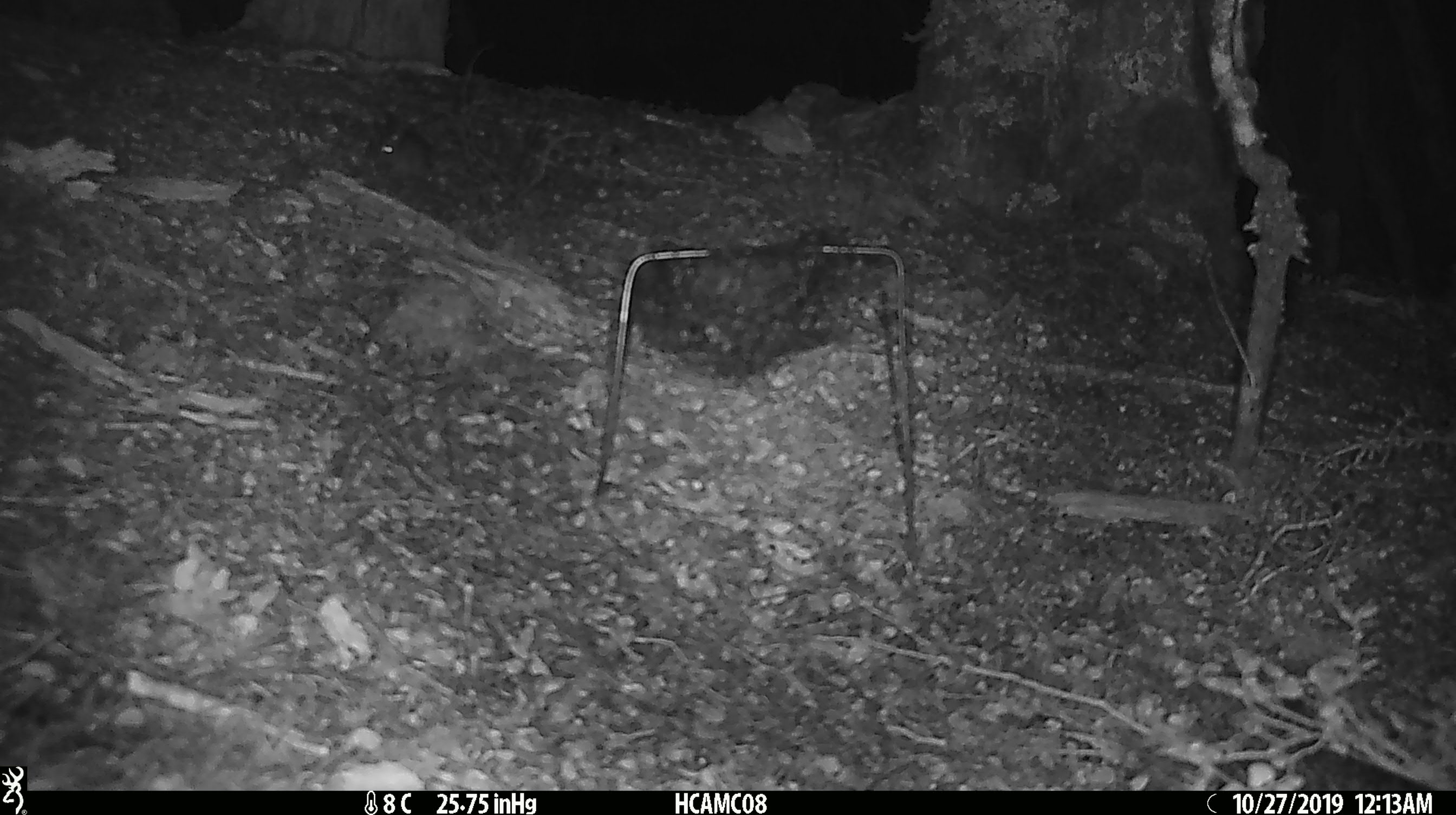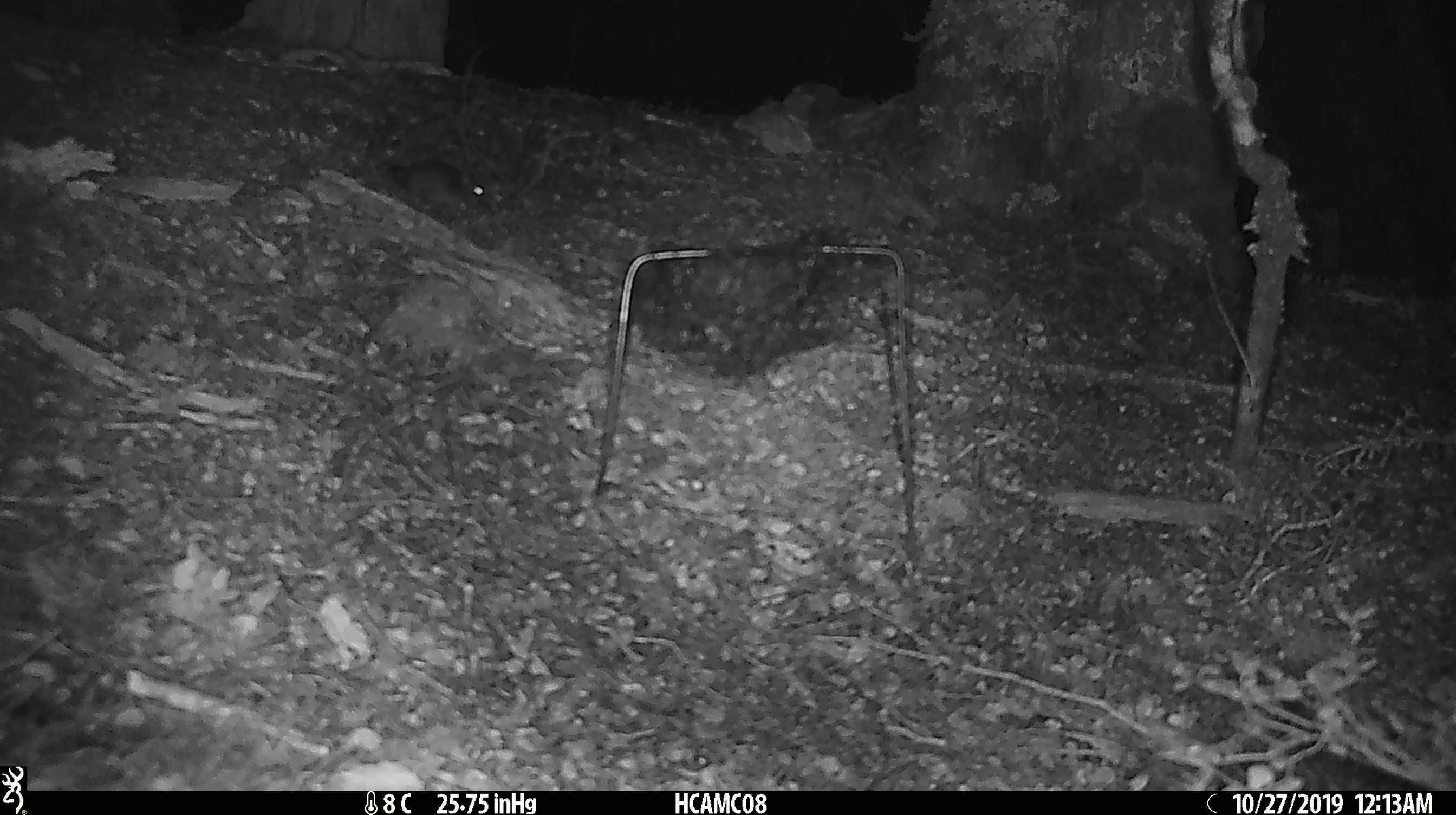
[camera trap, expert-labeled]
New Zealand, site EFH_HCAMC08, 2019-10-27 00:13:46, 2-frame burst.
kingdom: Animalia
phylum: Chordata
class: Mammalia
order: Rodentia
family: Muridae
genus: Mus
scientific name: Mus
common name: mouse